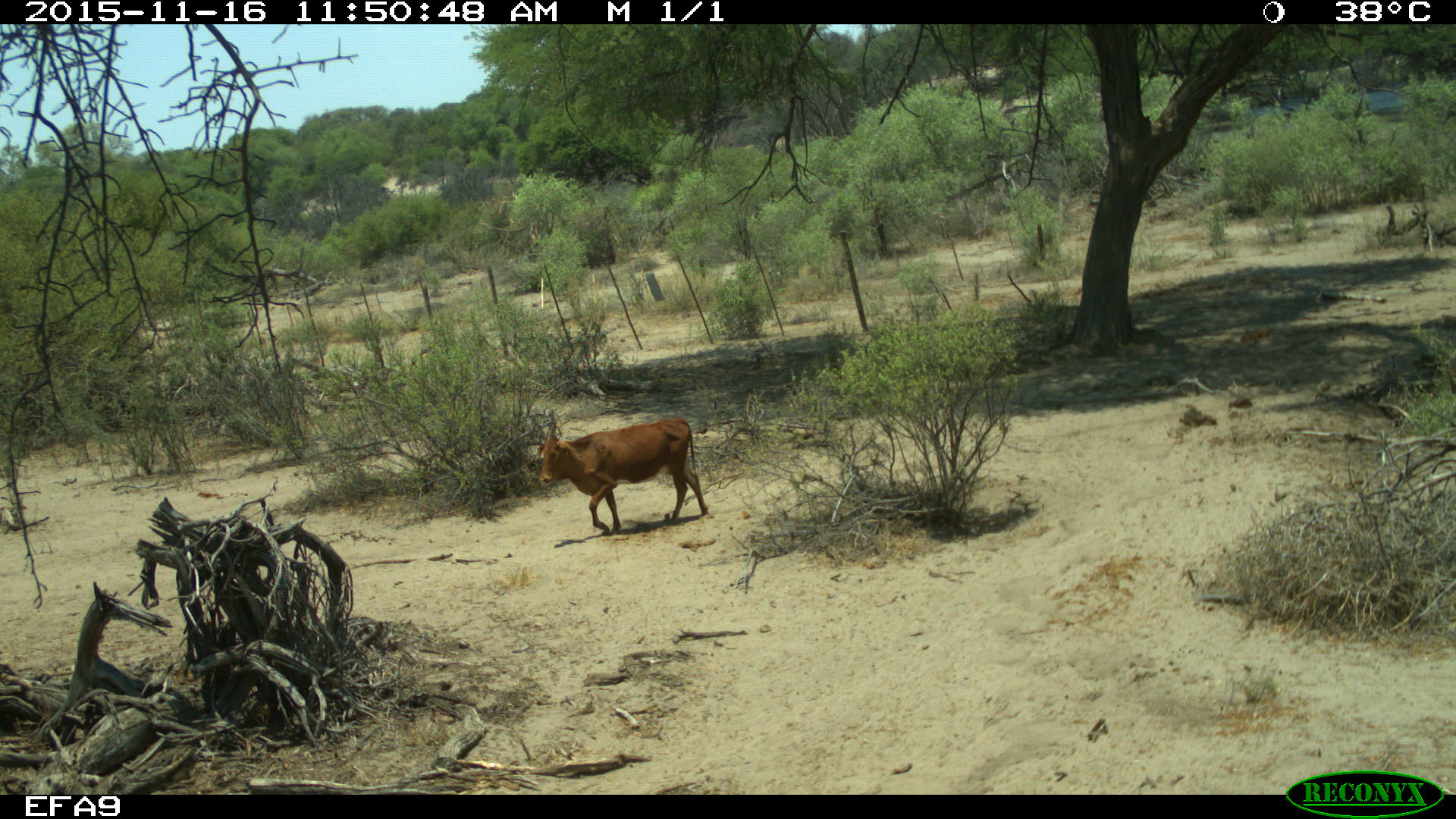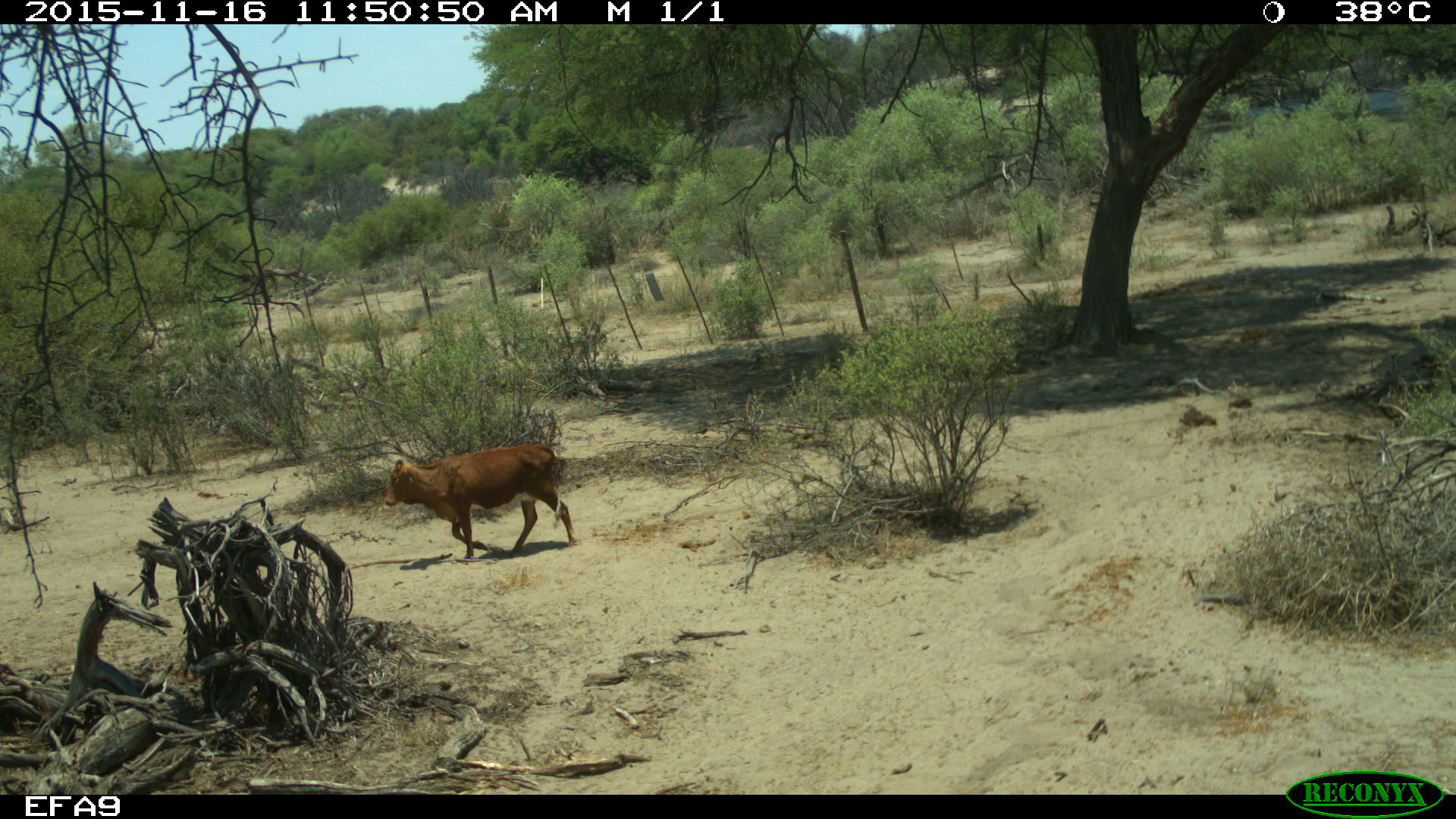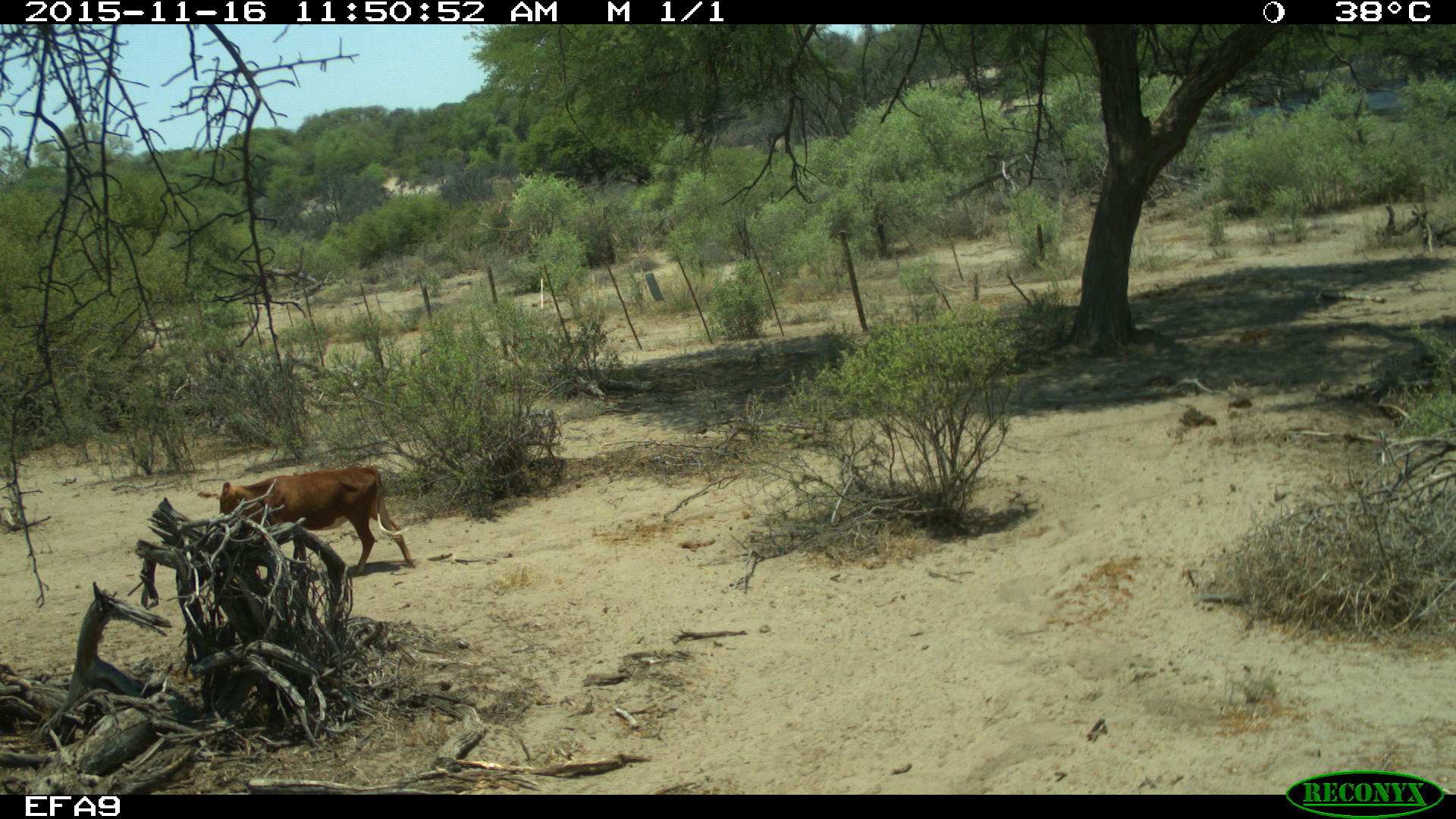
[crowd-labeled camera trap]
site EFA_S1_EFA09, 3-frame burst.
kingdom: Animalia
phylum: Chordata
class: Mammalia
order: Artiodactyla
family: Bovidae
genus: Bos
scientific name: Bos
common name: cattle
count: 1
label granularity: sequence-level